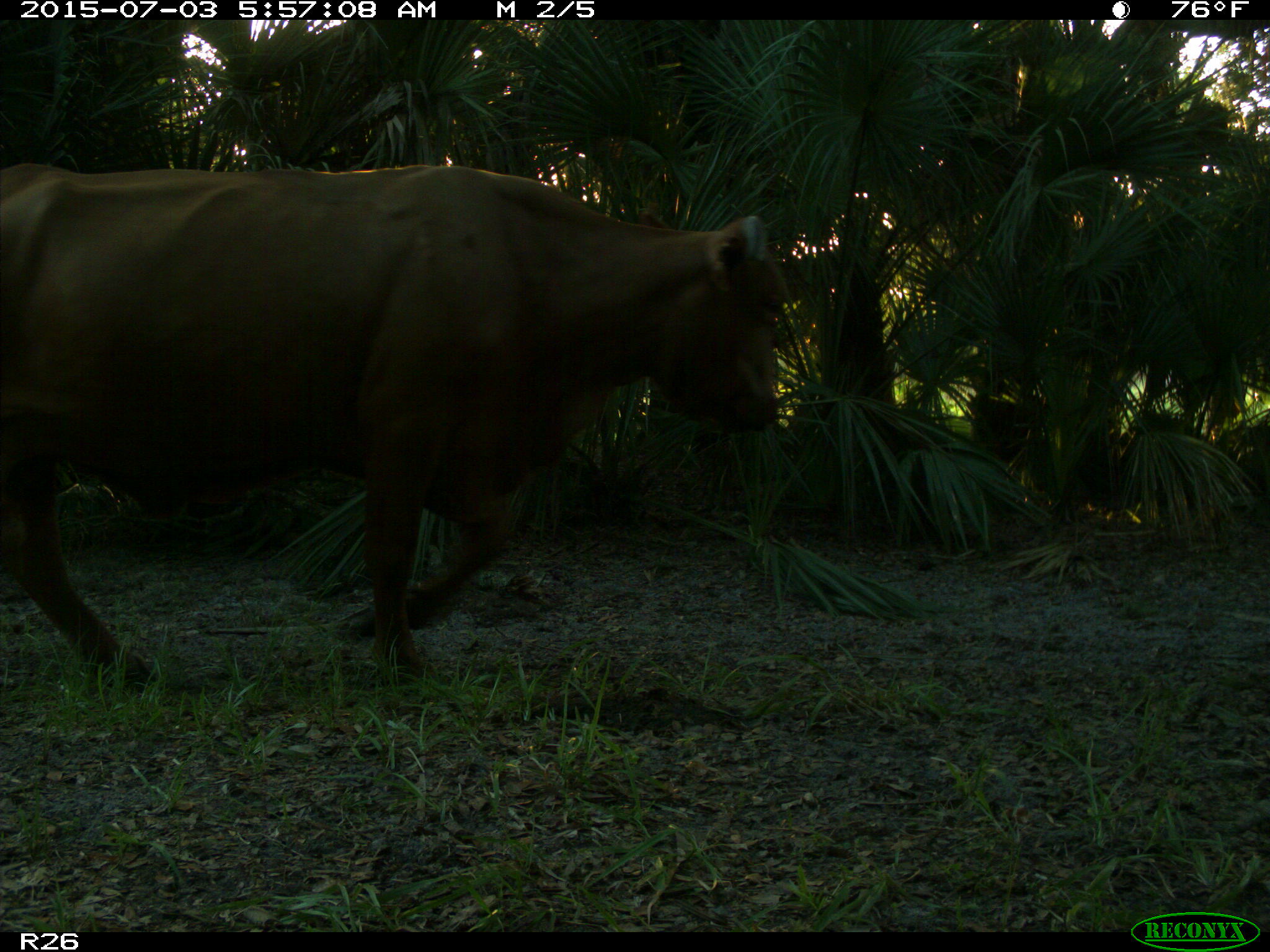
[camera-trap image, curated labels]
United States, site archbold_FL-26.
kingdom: Animalia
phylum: Chordata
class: Mammalia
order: Artiodactyla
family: Bovidae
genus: Bos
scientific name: Bos taurus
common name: domestic cow